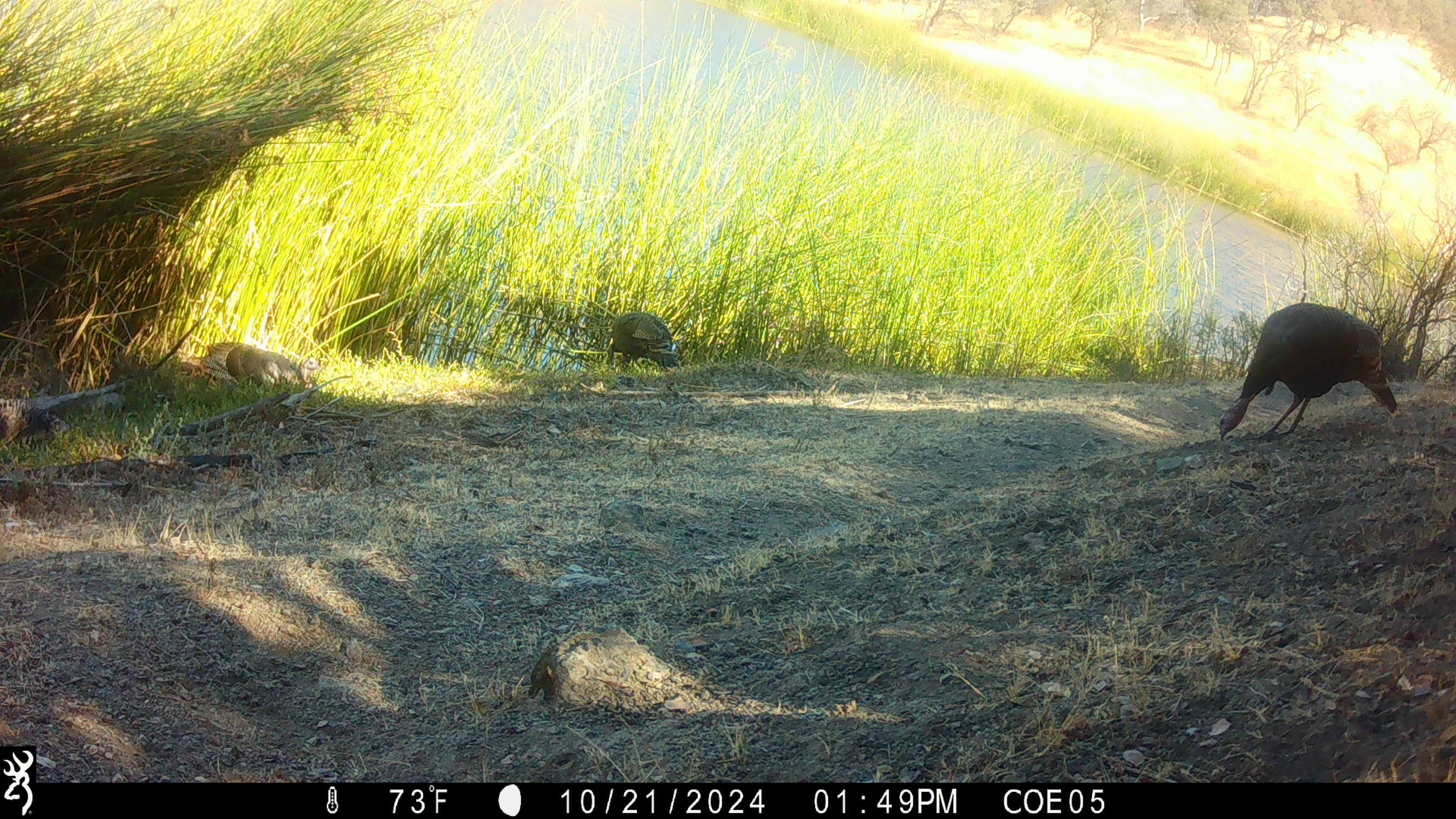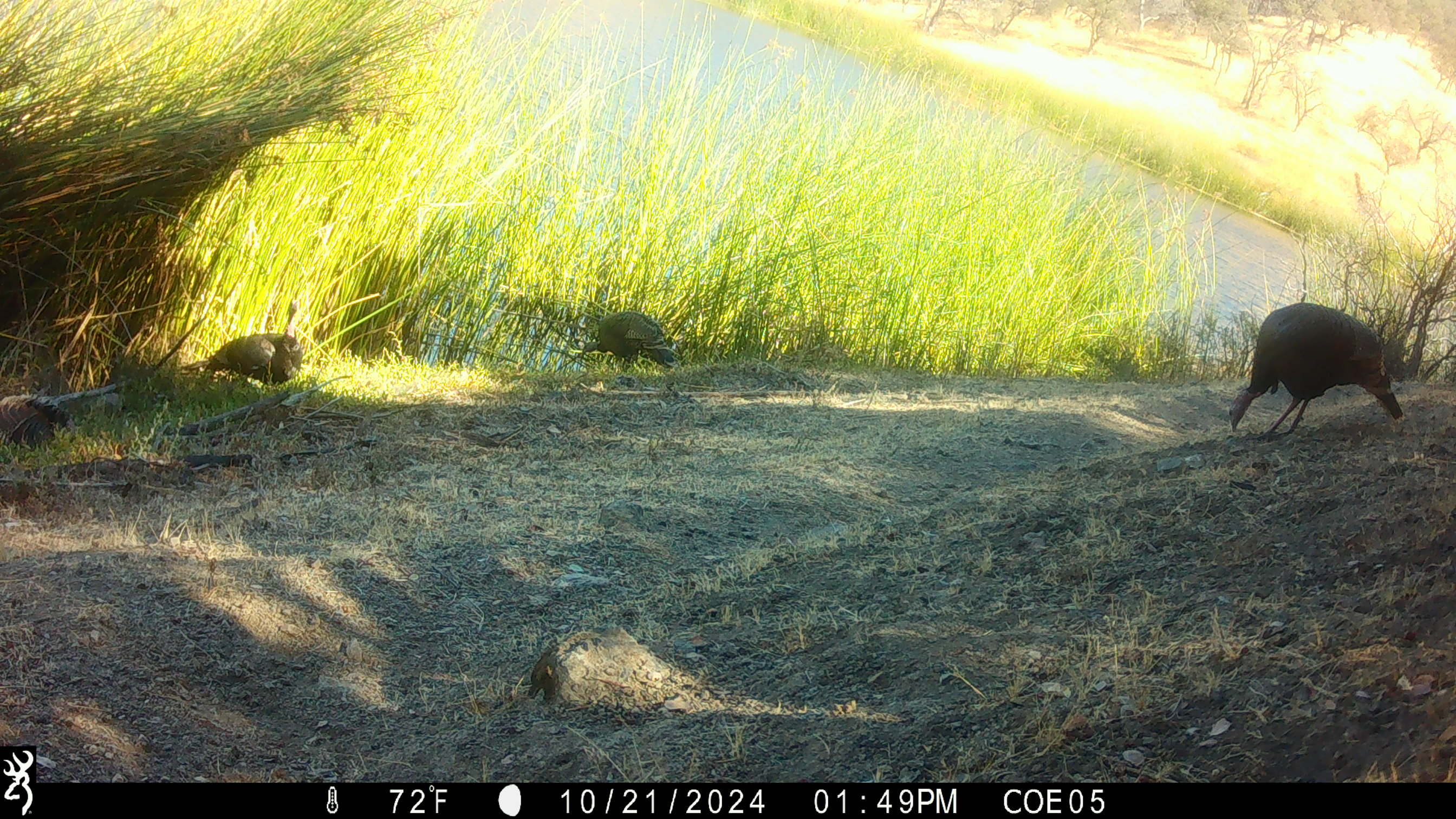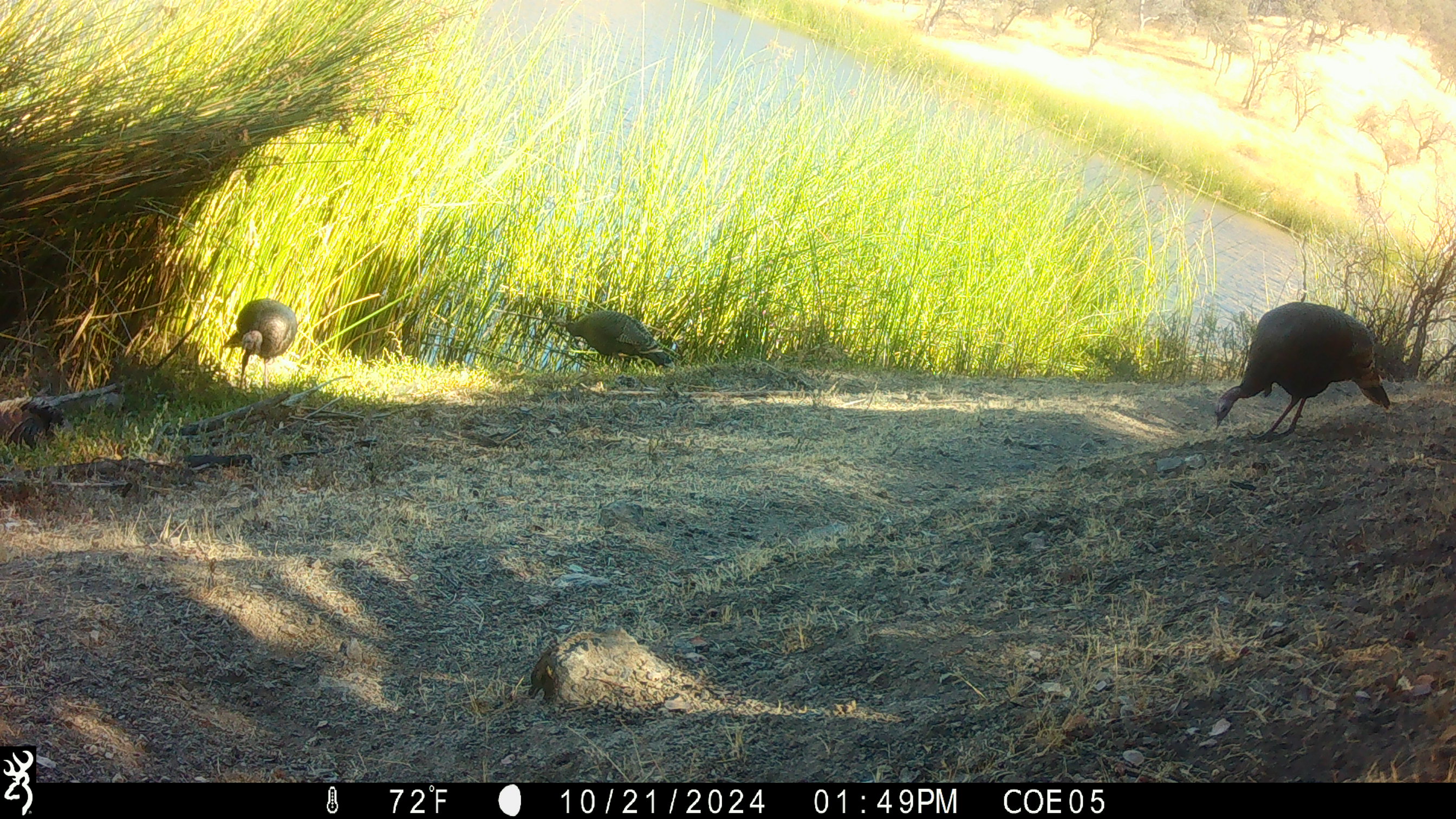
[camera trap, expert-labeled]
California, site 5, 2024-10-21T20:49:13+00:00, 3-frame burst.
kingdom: Animalia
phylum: Chordata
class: Aves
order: Galliformes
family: Phasianidae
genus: Meleagris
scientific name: Meleagris gallopavo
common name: turkey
Turkey (Meleagris gallopavo).